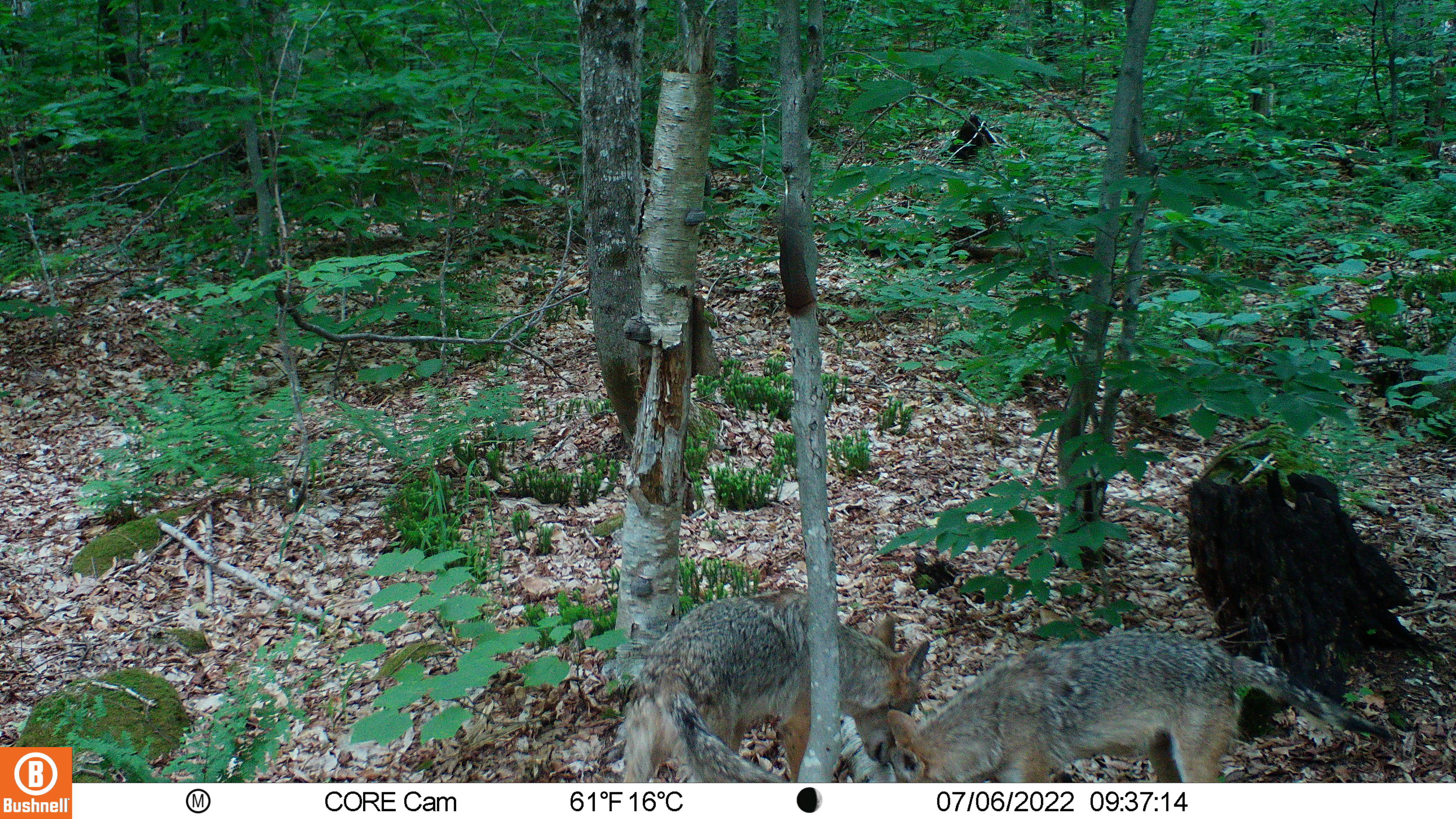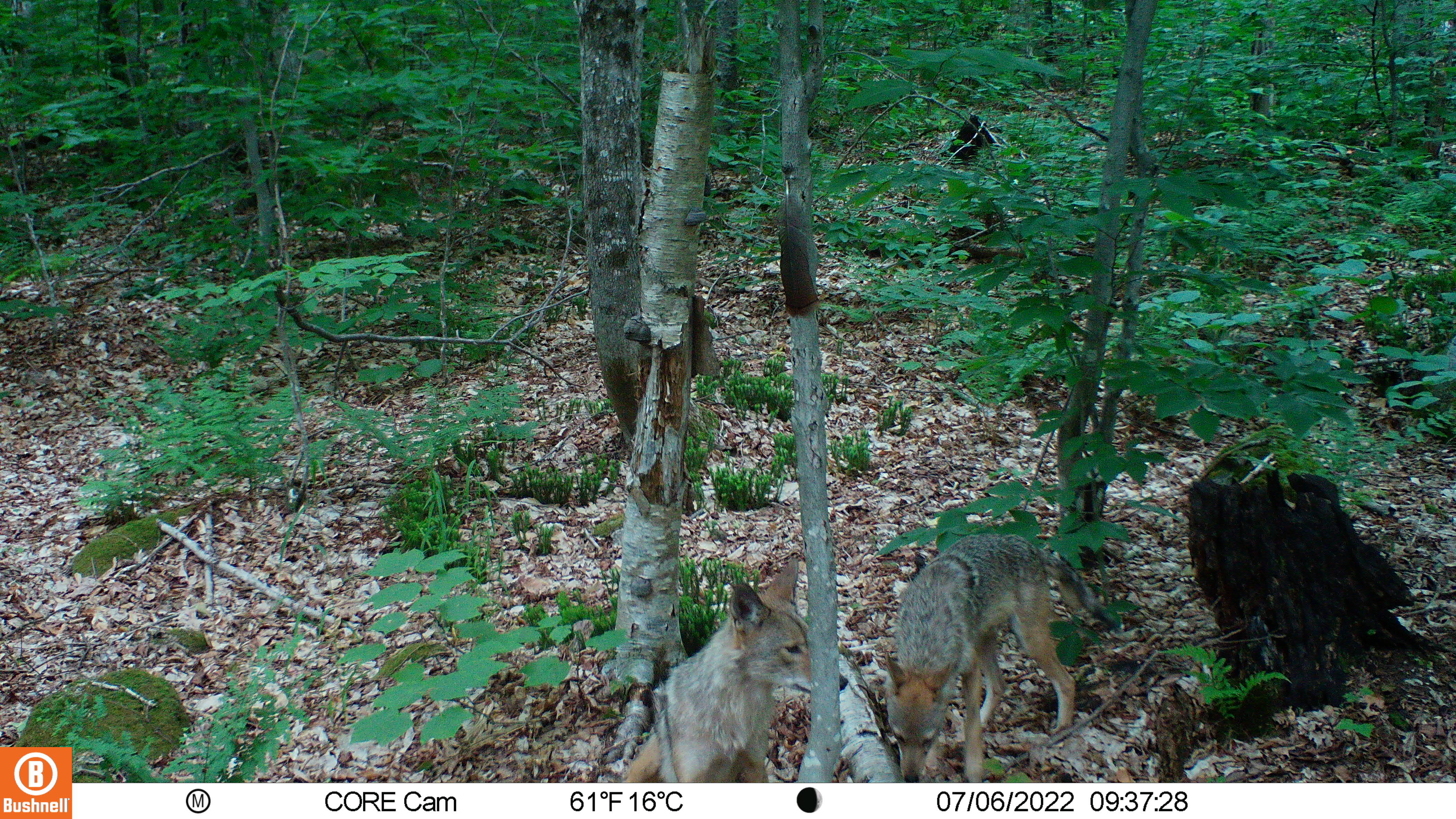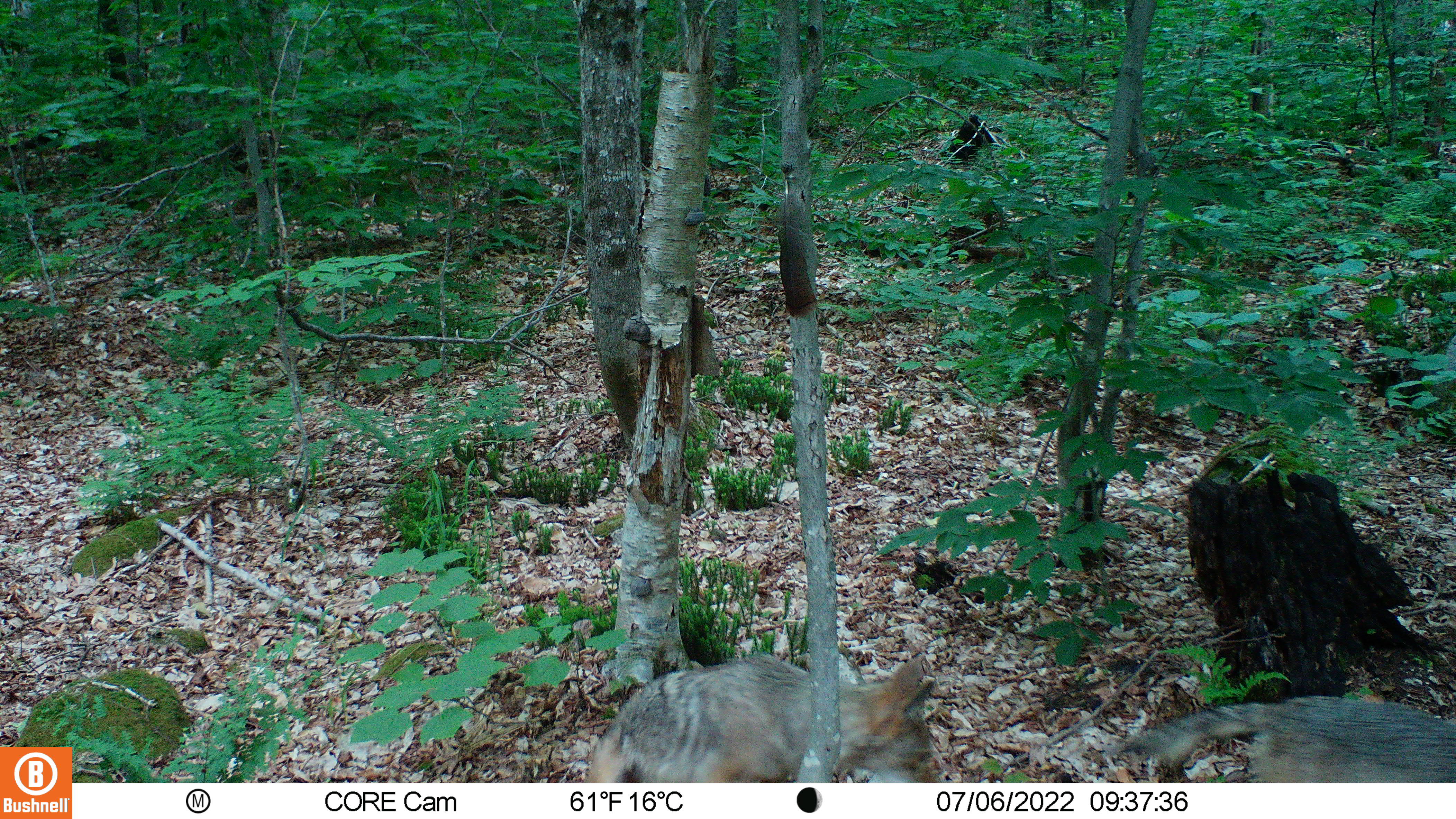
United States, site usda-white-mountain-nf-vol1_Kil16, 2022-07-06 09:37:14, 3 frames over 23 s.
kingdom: Animalia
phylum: Chordata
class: Mammalia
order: Carnivora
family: Canidae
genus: Canis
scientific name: Canis latrans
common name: coyote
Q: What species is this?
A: Coyote (Canis latrans).